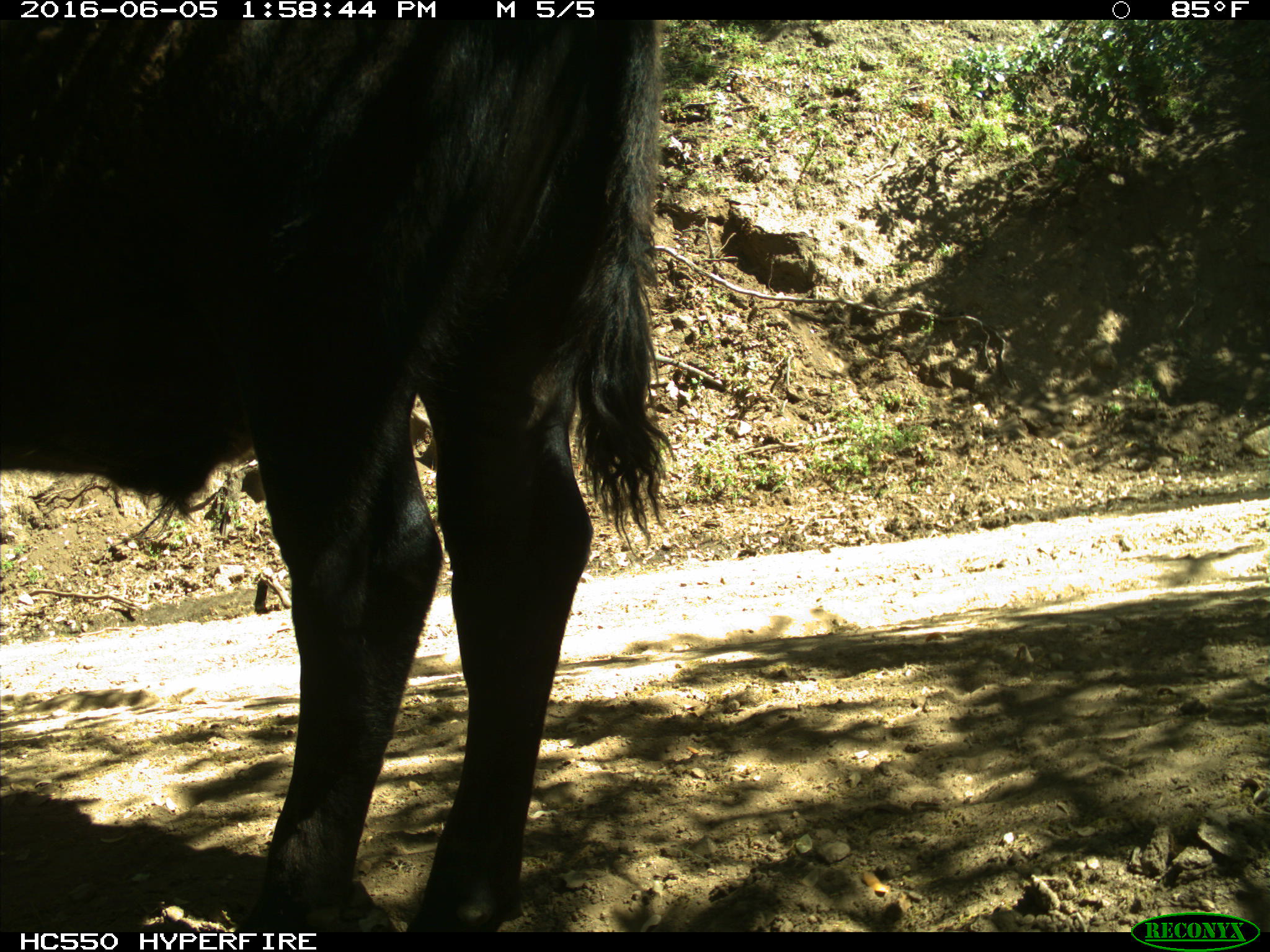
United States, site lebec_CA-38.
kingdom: Animalia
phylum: Chordata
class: Mammalia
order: Artiodactyla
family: Bovidae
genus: Bos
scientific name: Bos taurus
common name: domestic cow